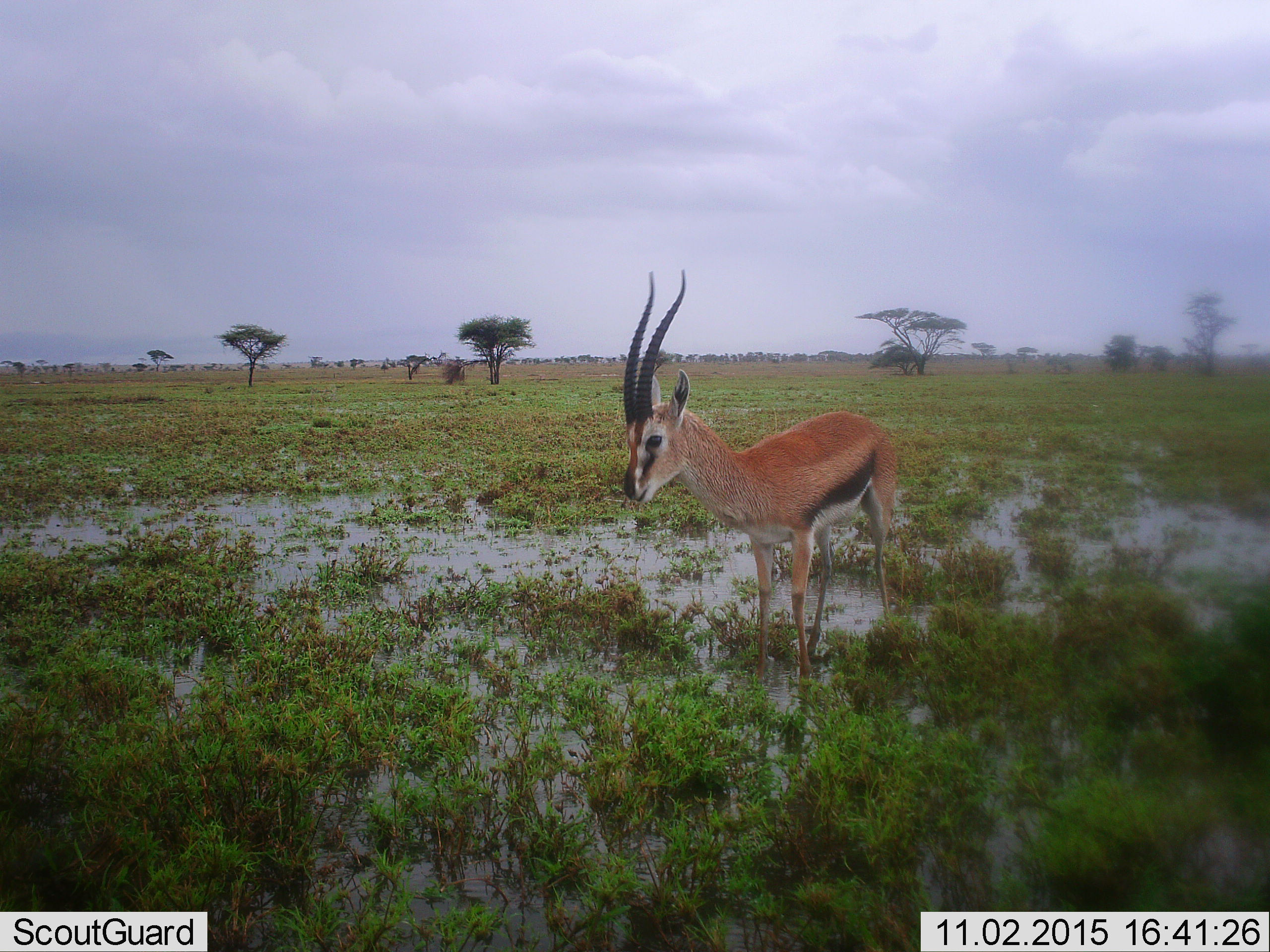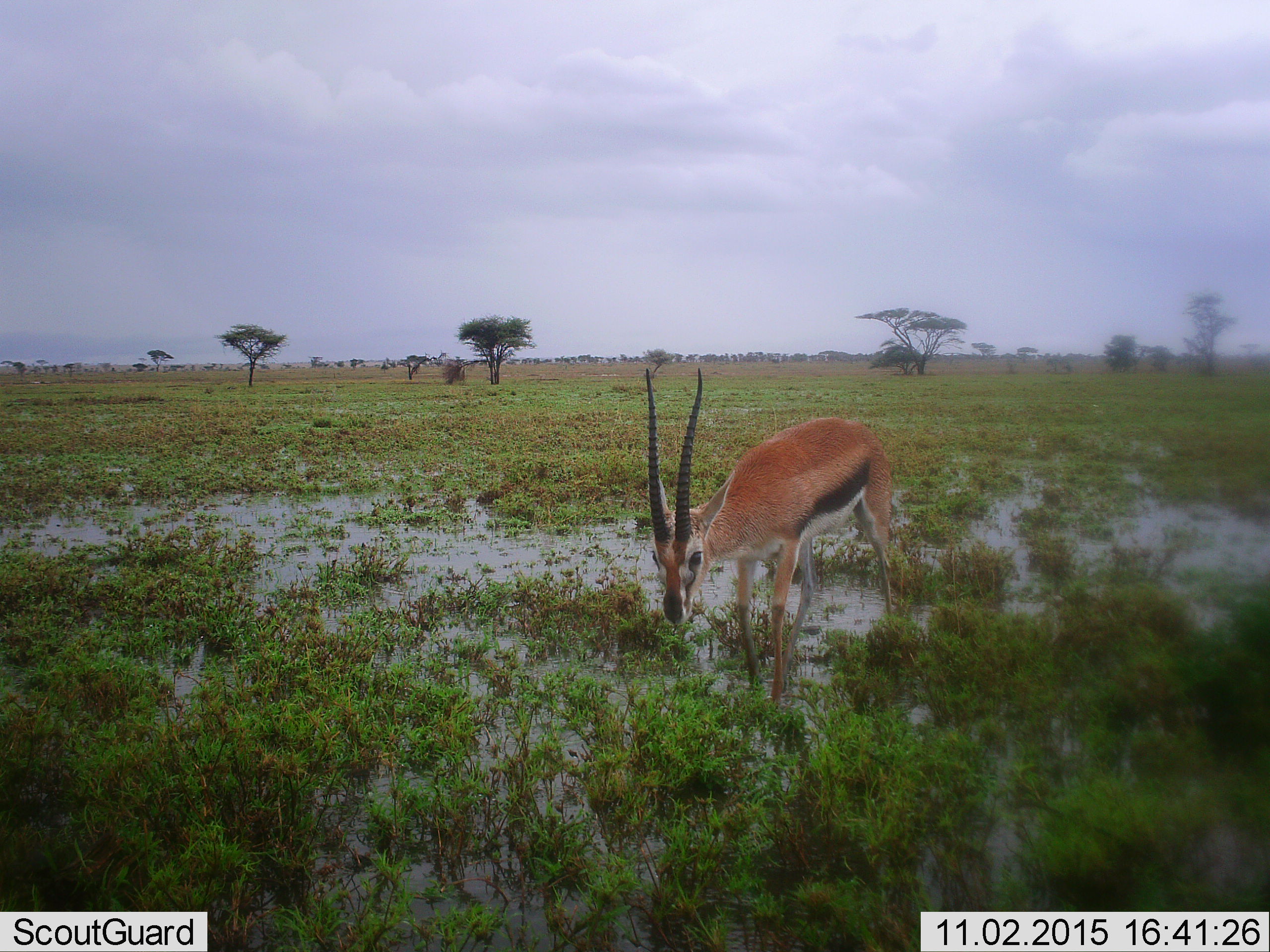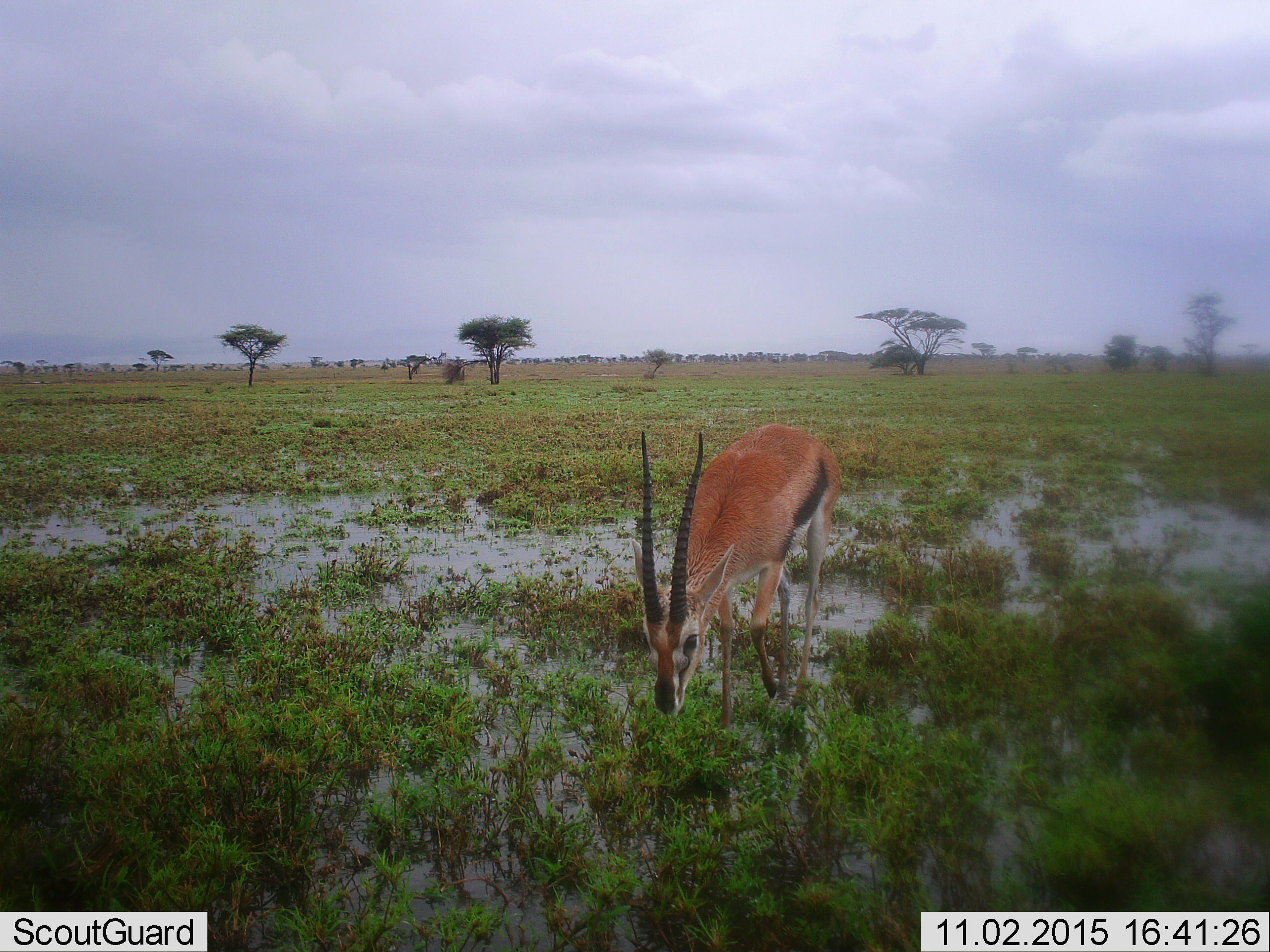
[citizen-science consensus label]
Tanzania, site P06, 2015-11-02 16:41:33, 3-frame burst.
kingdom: Animalia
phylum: Chordata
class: Mammalia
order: Artiodactyla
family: Bovidae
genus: Eudorcas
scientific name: Eudorcas thomsonii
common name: thomson's gazelle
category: gazellethomsons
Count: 1.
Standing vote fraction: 56%.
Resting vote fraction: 0%.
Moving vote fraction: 11%.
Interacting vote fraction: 0%.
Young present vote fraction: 0%.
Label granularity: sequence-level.